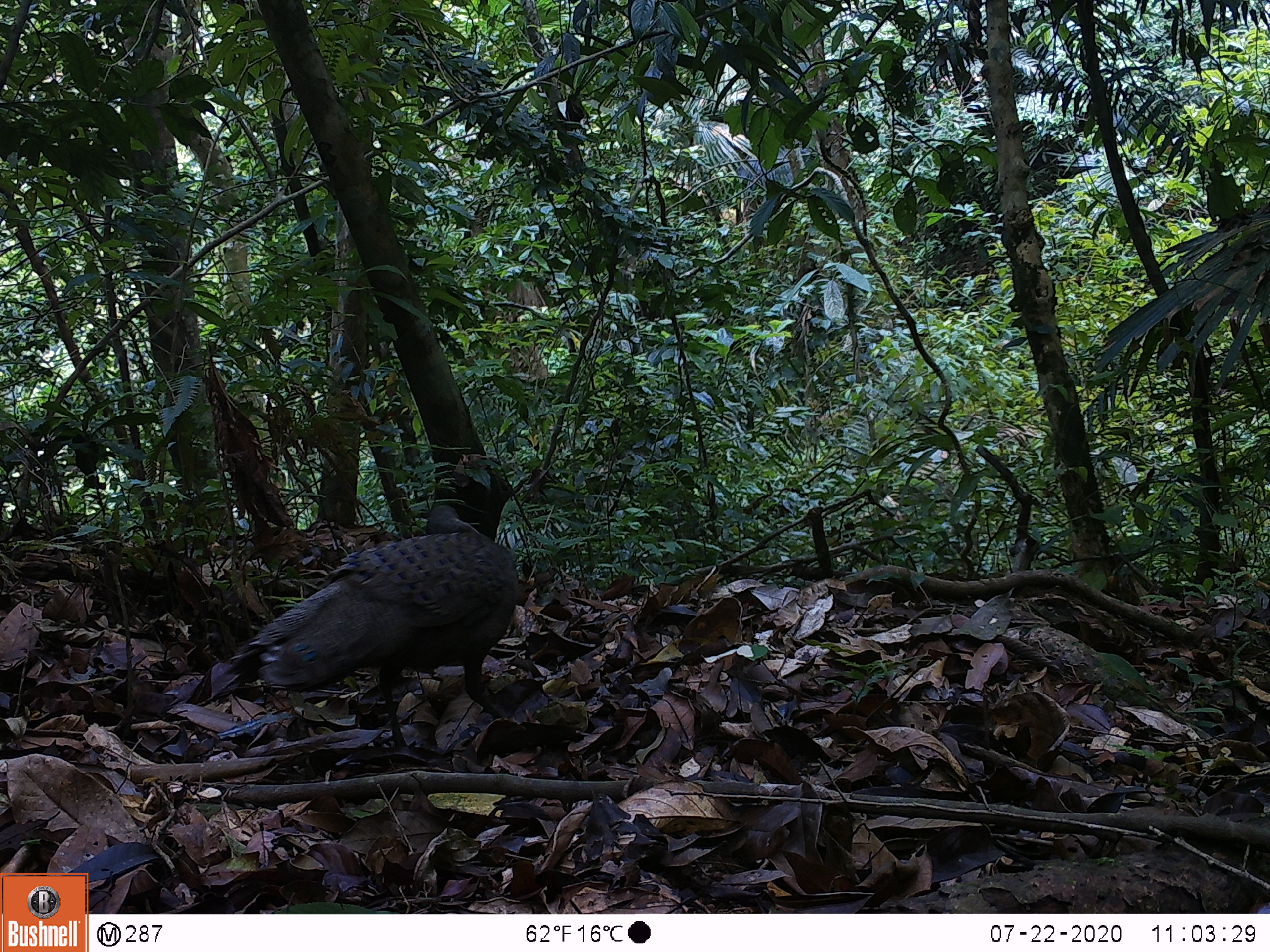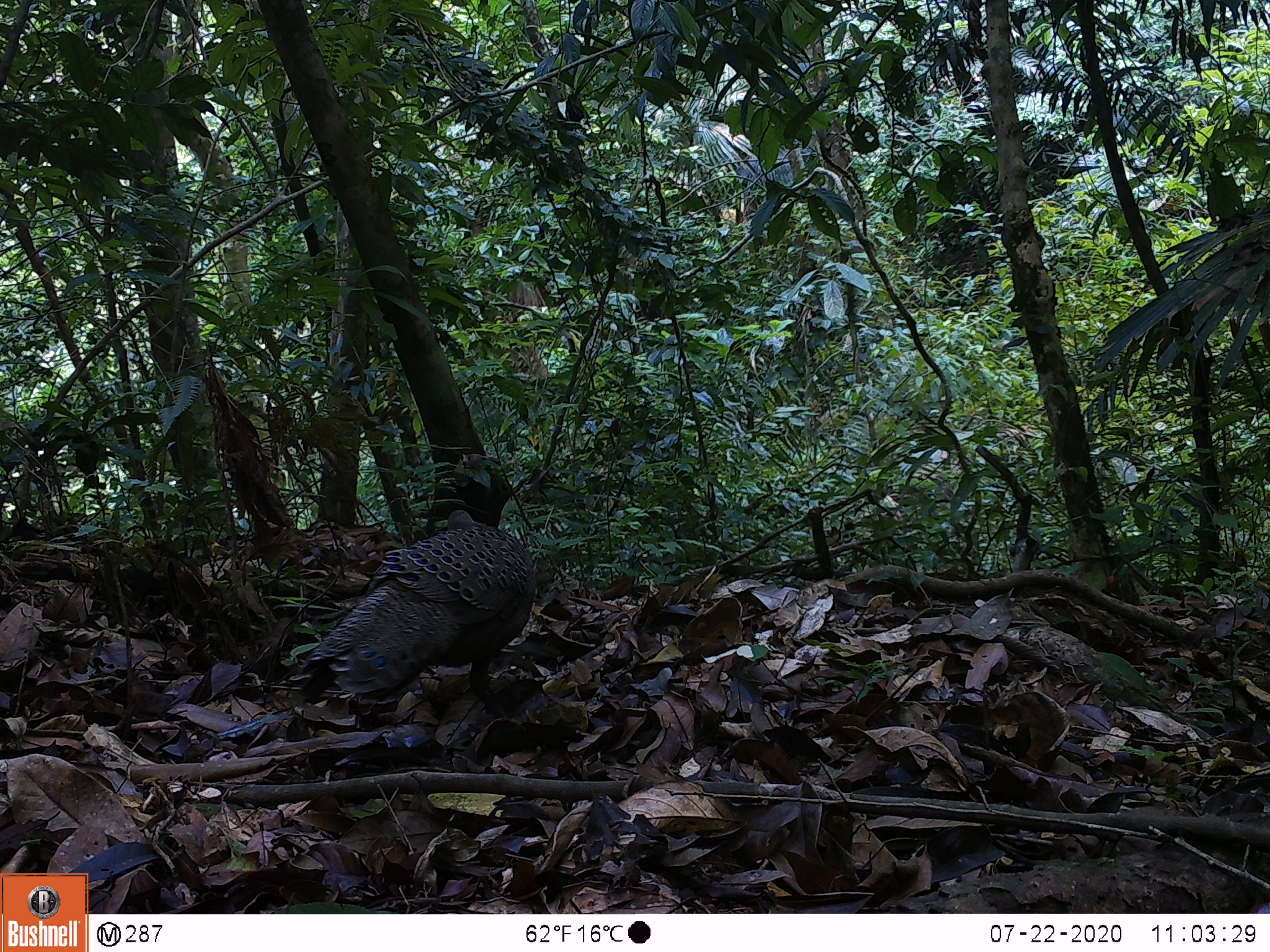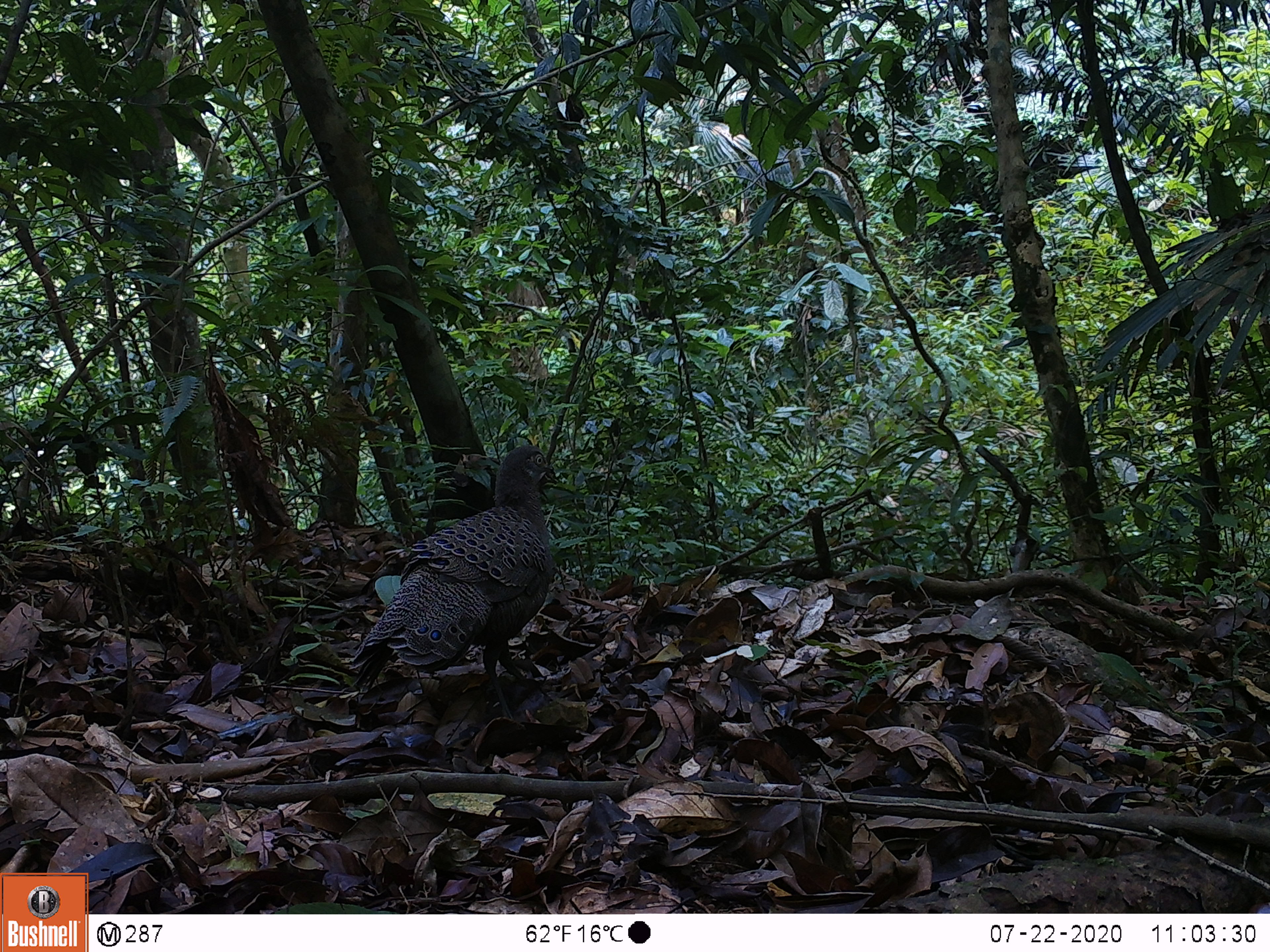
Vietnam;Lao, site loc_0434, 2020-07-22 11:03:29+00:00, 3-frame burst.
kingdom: Animalia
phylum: Chordata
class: Aves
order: Galliformes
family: Phasianidae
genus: Polyplectron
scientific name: Polyplectron bicalcaratum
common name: gray peacock-pheasant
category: grey peacock pheasant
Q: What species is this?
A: Grey peacock pheasant (gray peacock-pheasant) (Polyplectron bicalcaratum).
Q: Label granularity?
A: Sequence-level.